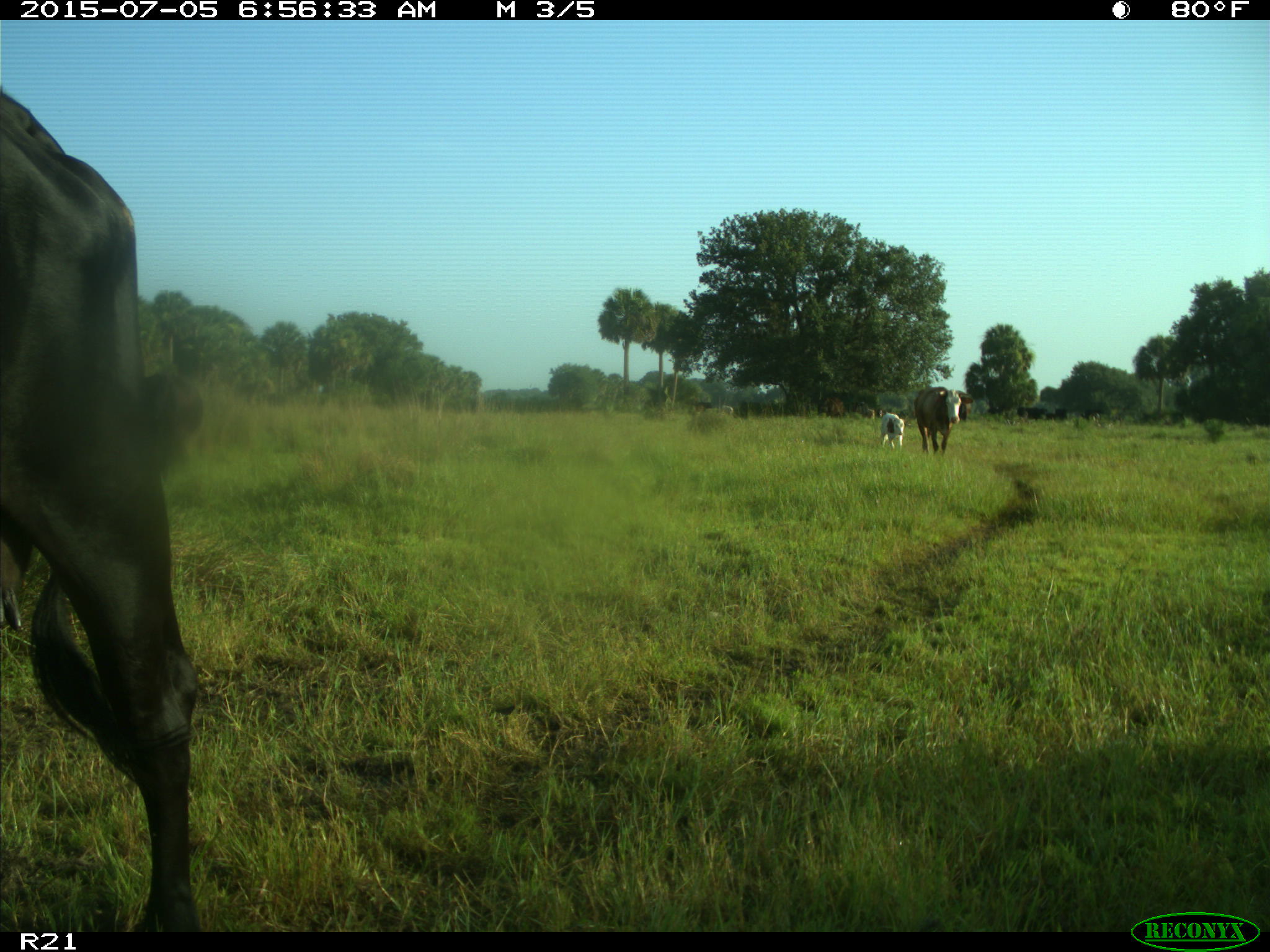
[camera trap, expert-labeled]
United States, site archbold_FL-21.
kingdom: Animalia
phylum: Chordata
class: Mammalia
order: Artiodactyla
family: Bovidae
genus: Bos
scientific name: Bos taurus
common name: domestic cow